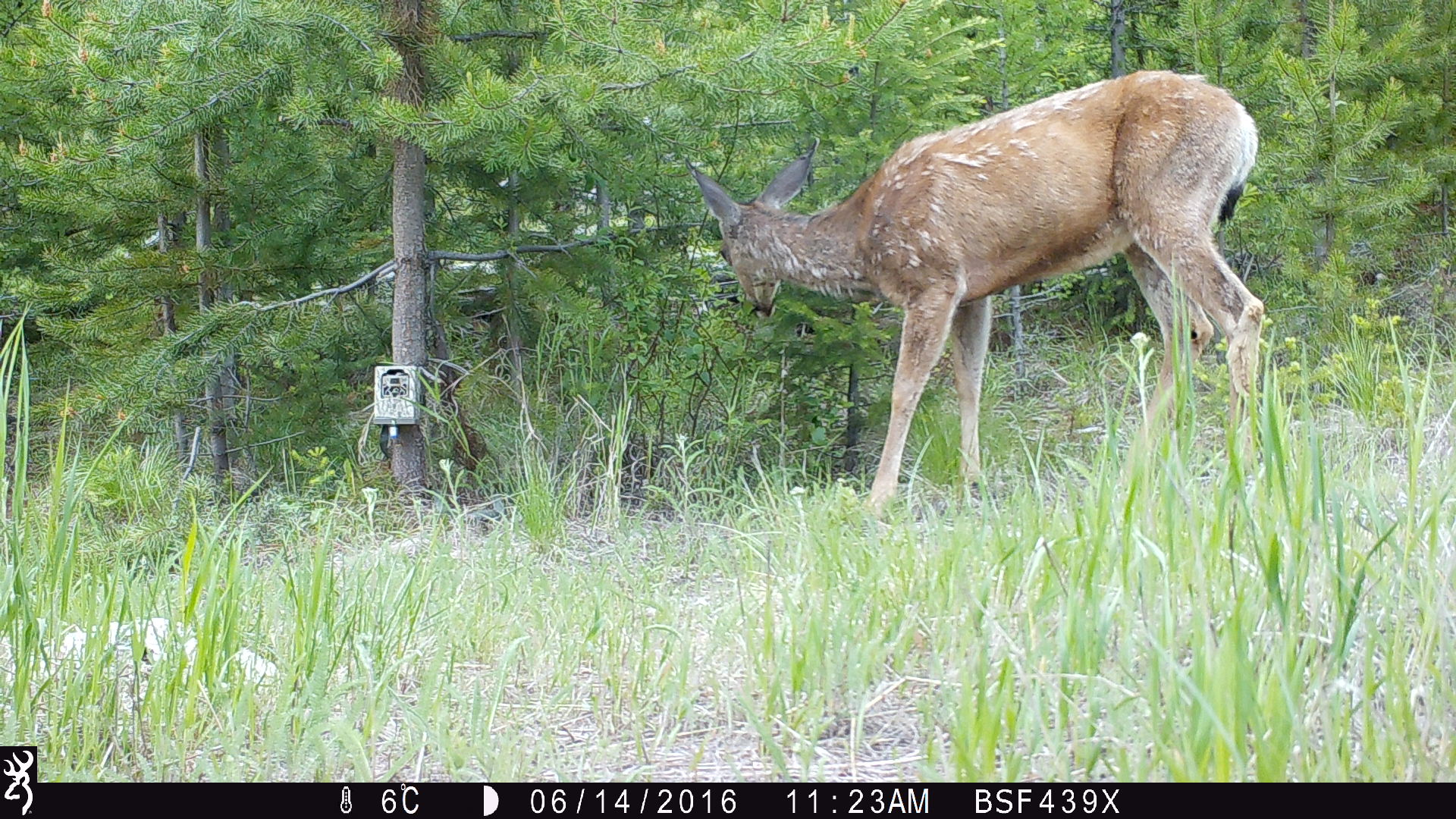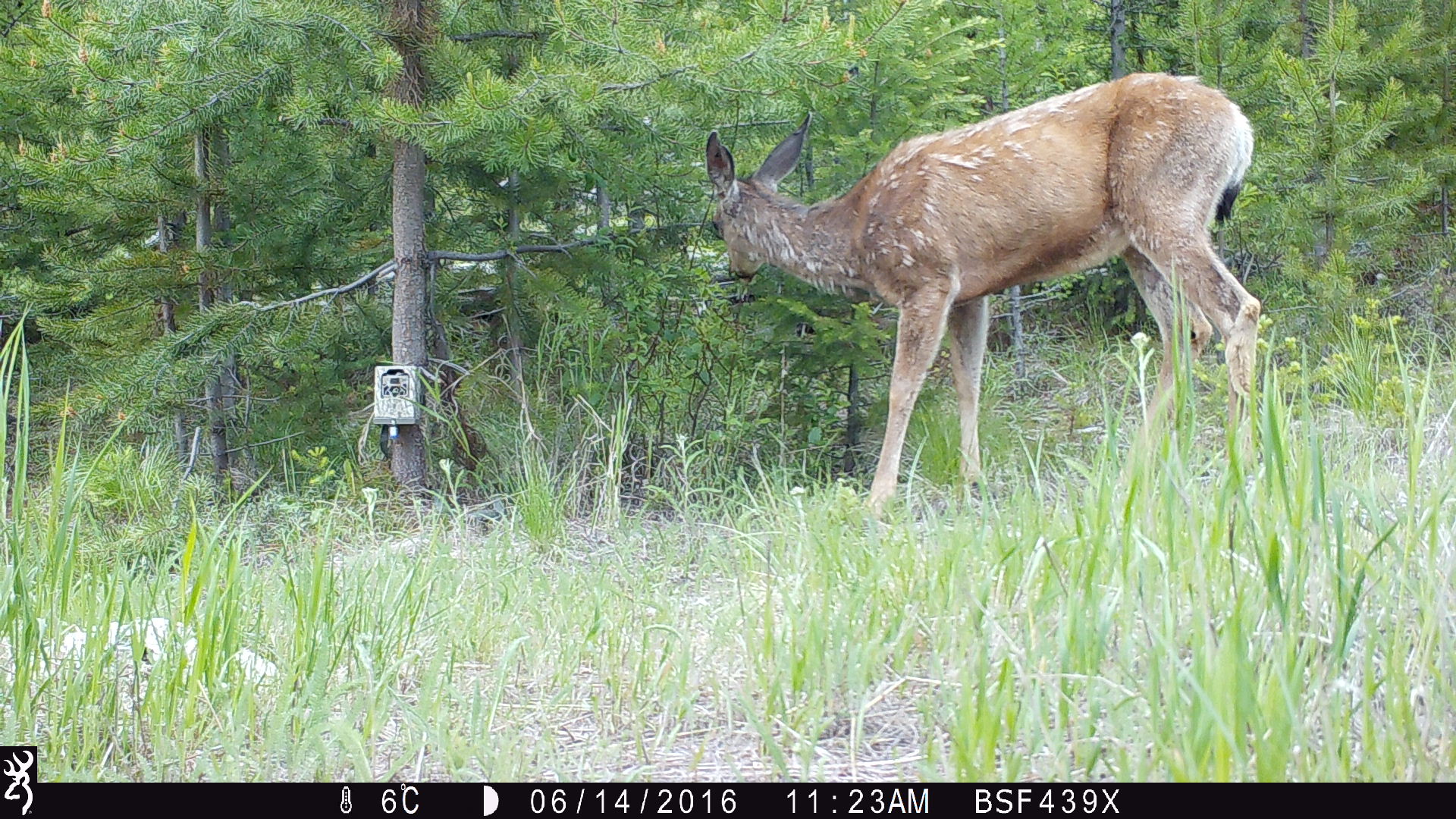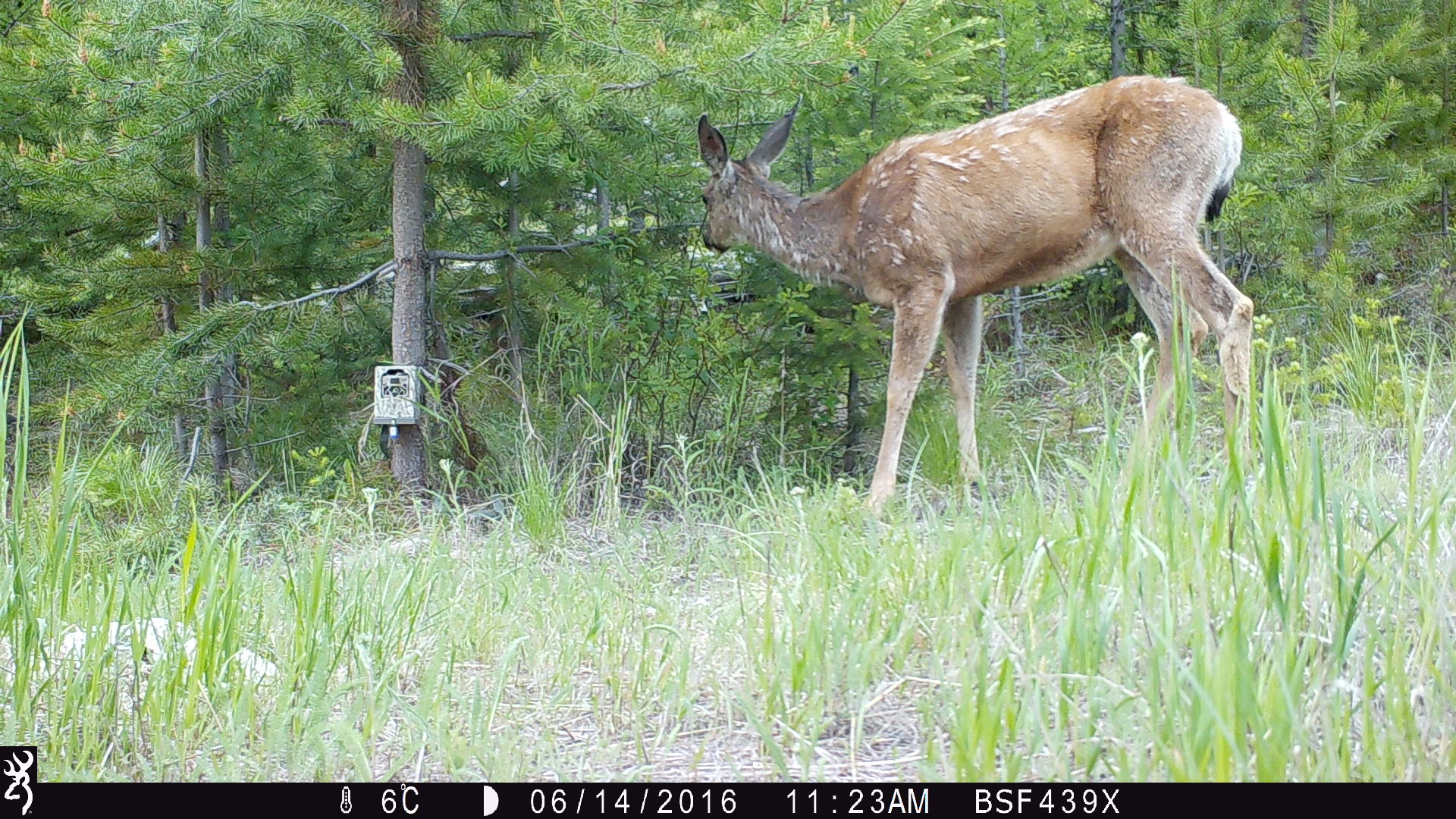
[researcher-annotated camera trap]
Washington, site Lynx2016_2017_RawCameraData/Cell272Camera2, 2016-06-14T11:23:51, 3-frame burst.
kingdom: Animalia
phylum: Chordata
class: Mammalia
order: Artiodactyla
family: Cervidae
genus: Odocoileus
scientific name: Odocoileus hemionus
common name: mule deer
Odocoileus hemionus (mule deer). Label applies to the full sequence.